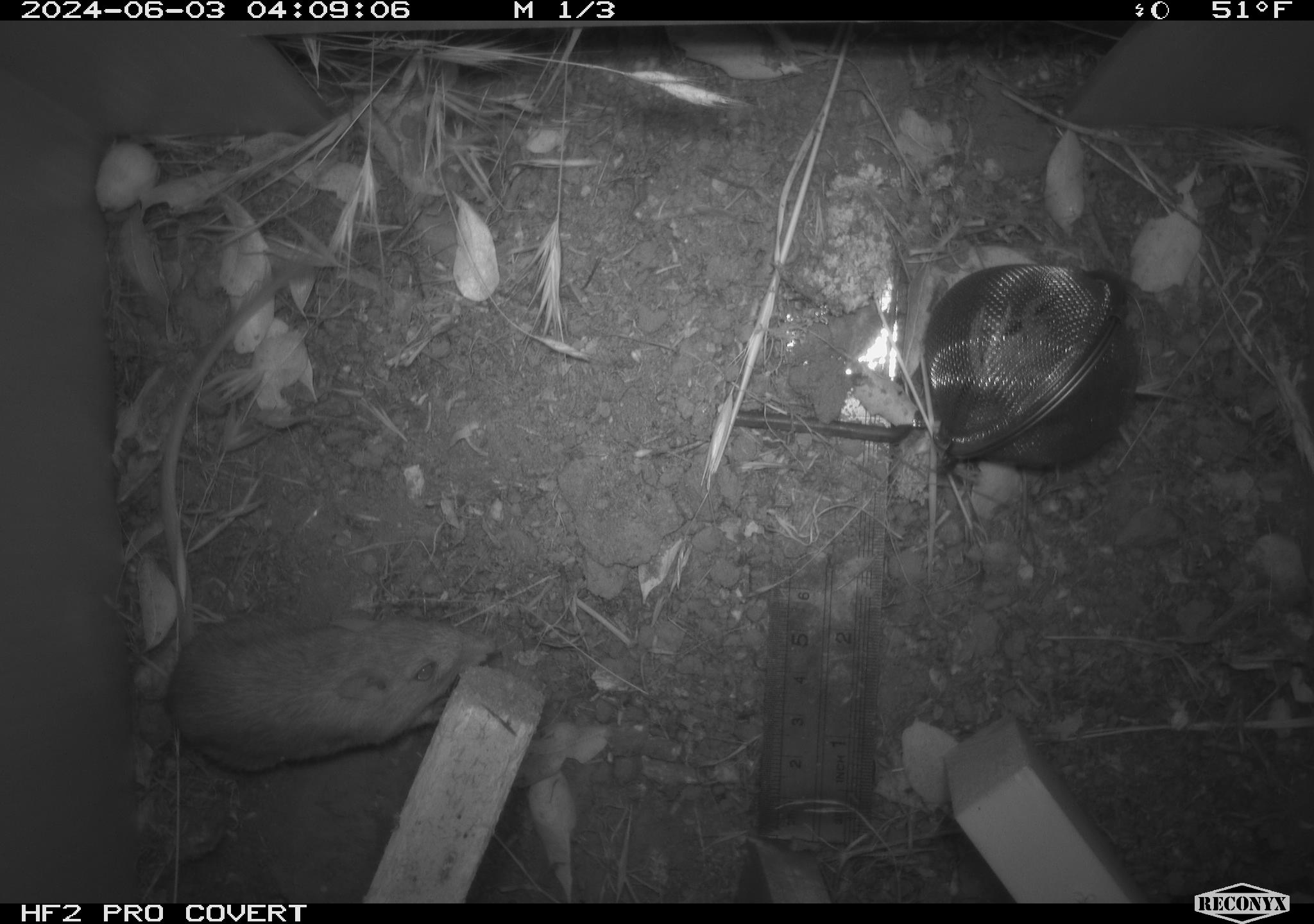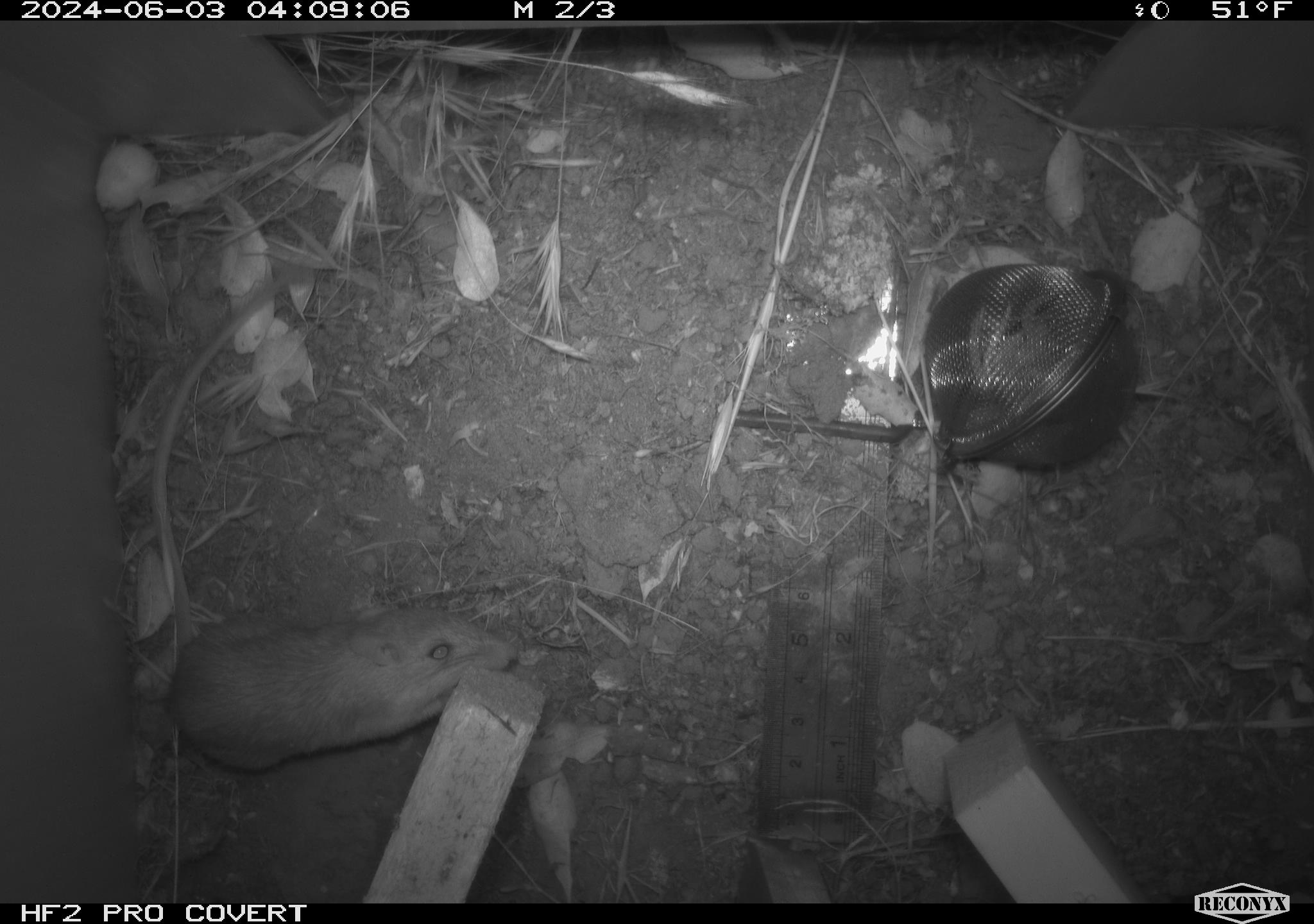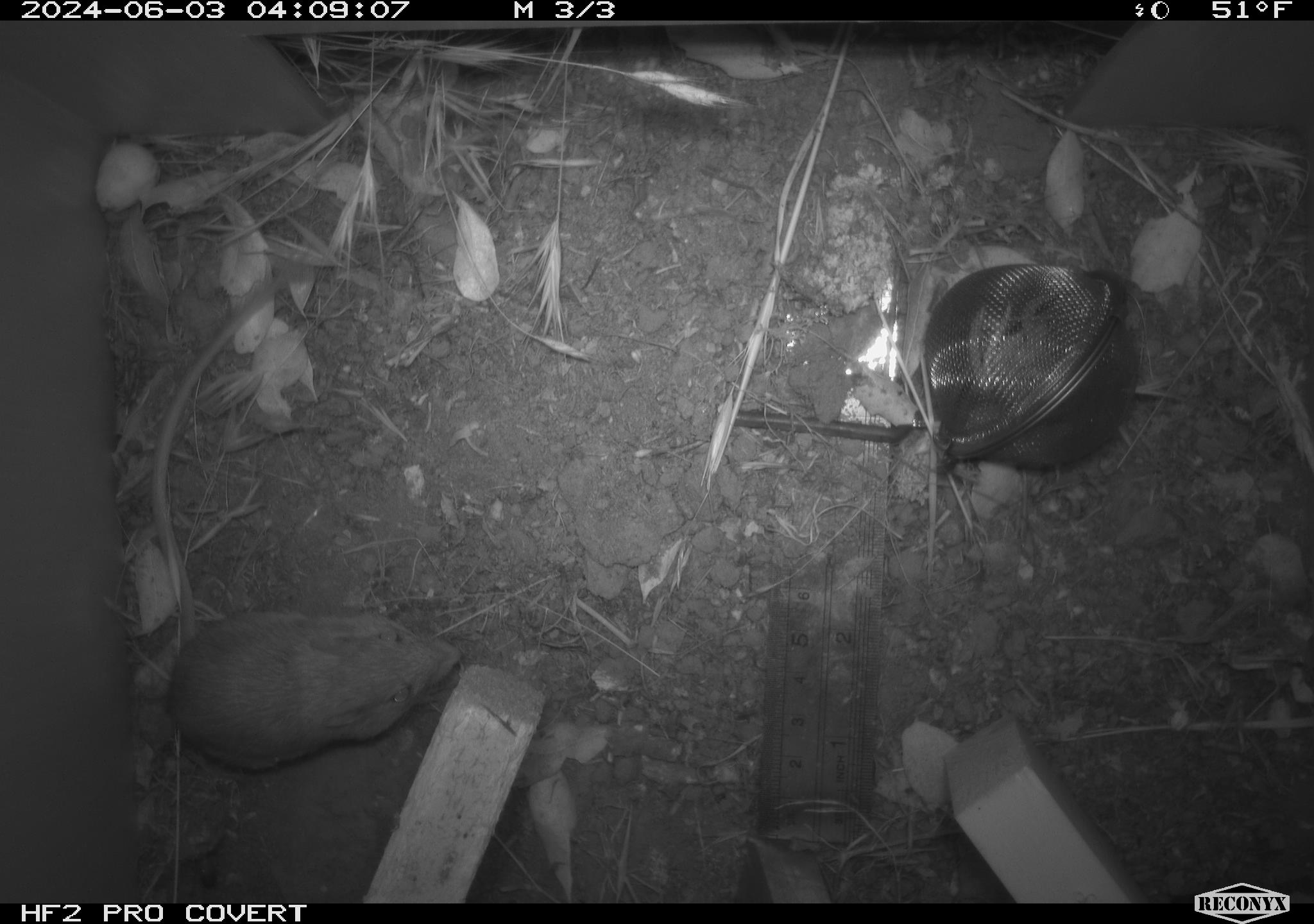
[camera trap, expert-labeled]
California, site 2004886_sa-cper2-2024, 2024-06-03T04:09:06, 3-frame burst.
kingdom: Animalia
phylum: Chordata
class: Mammalia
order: Rodentia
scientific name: Rodentia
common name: rodent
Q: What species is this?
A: Rodent (Rodentia).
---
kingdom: Animalia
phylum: Chordata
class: Mammalia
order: Rodentia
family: Heteromyidae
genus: Dipodomys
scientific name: Dipodomys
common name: kangaroo rats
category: dipodomys species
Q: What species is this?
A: Dipodomys species (kangaroo rats) (Dipodomys).